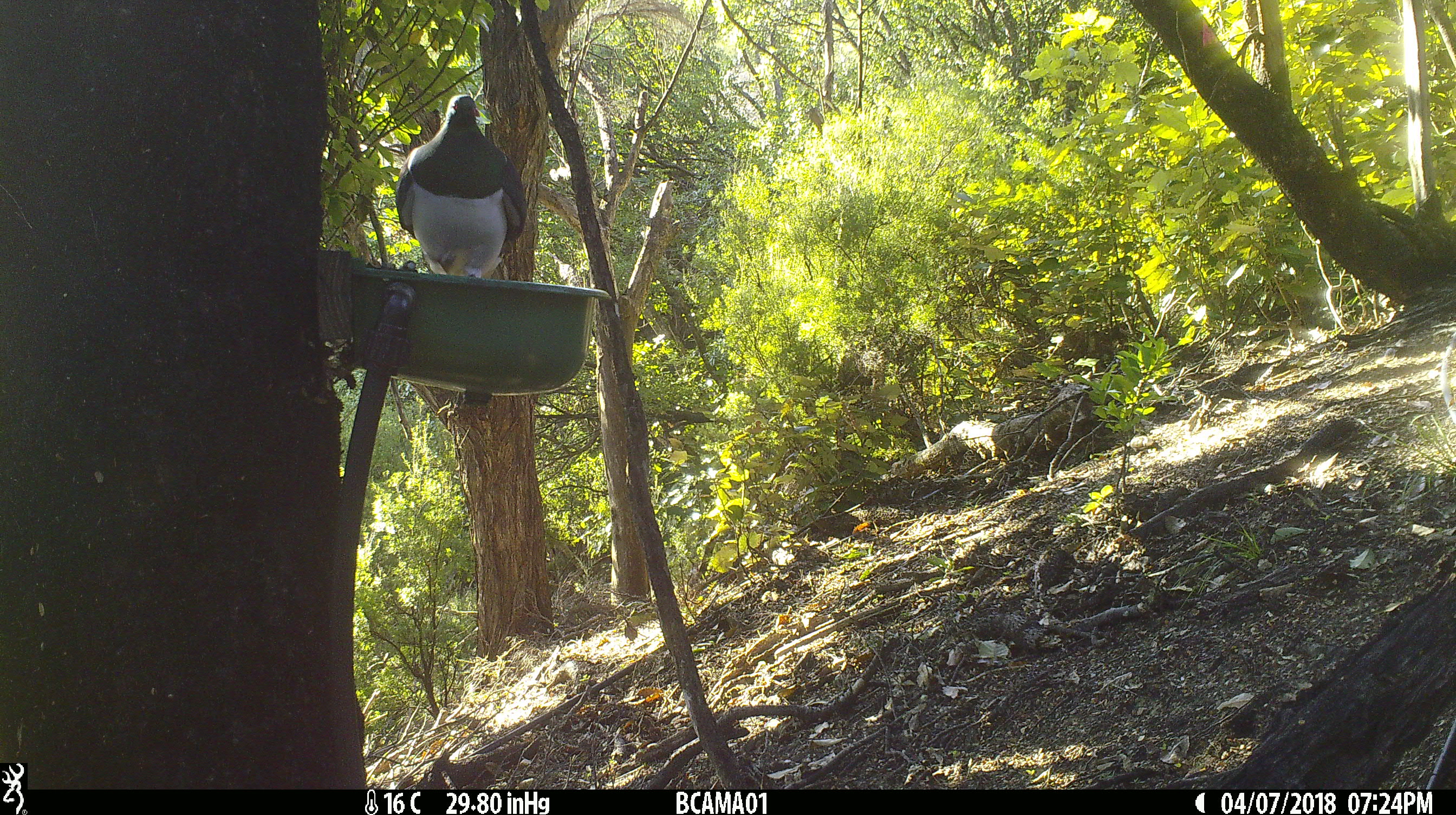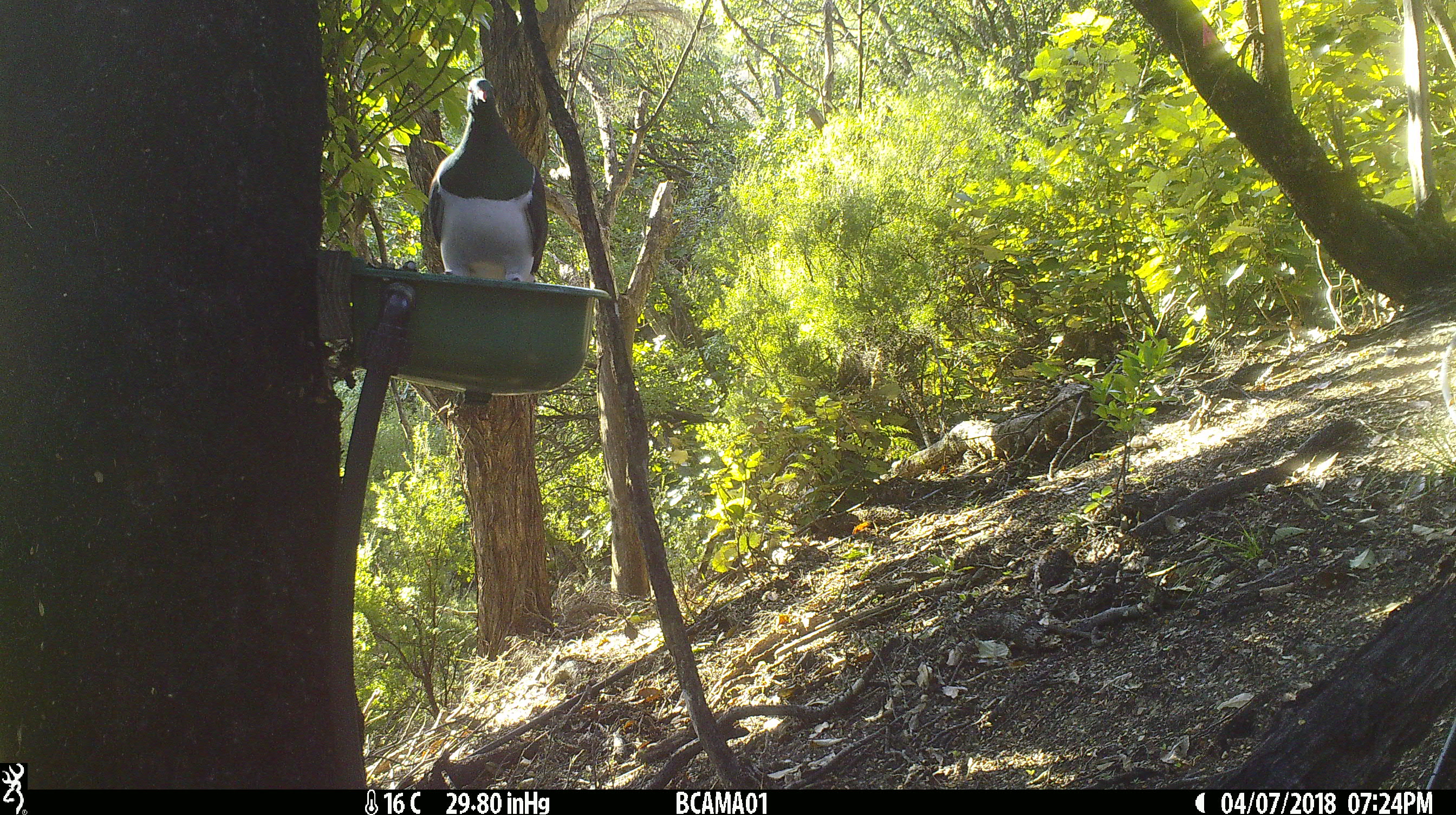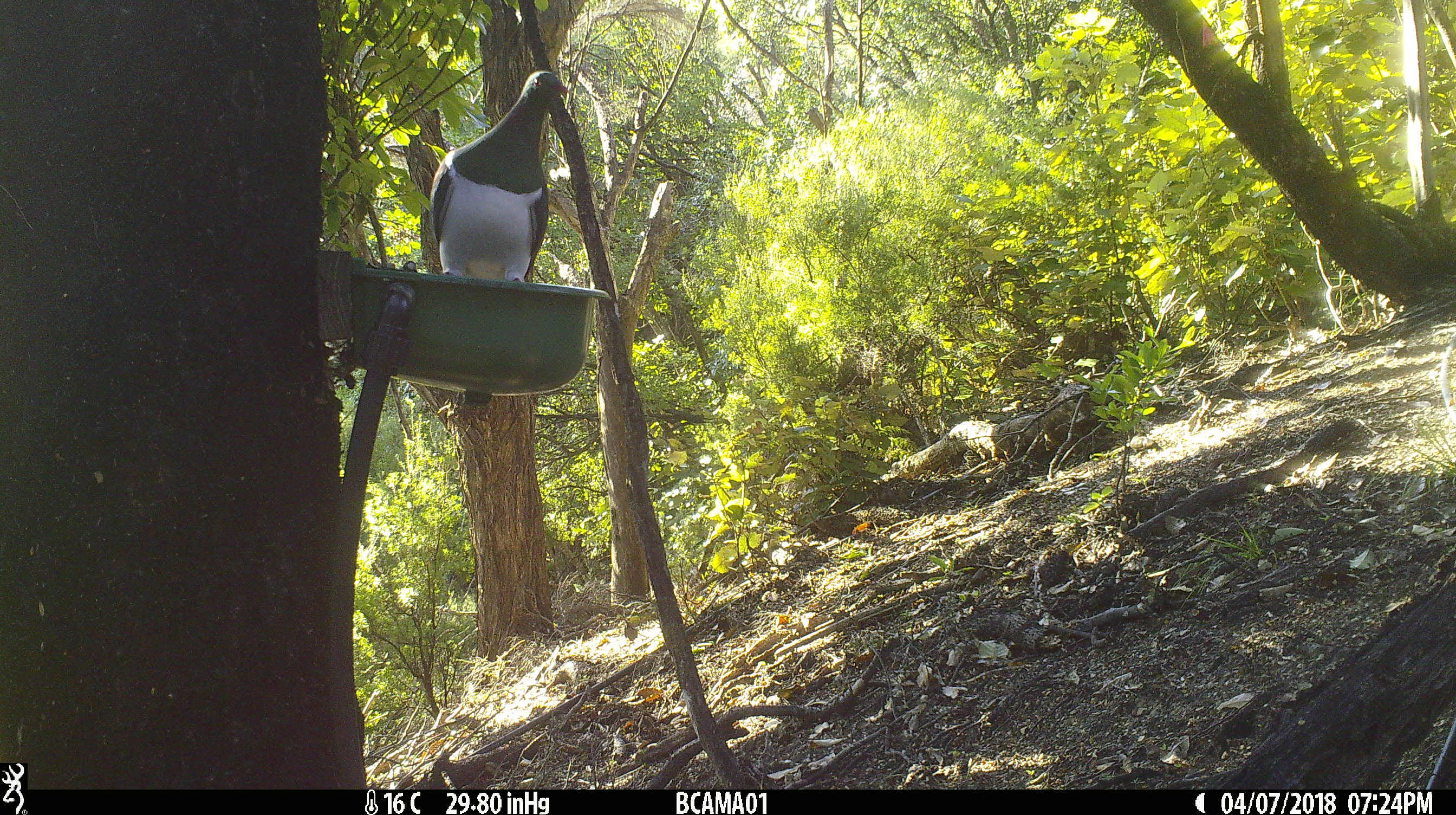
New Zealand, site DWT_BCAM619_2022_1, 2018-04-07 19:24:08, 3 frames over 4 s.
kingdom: Animalia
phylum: Chordata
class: Aves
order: Columbiformes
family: Columbidae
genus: Hemiphaga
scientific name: Hemiphaga novaeseelandiae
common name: new zealand pigeon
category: kereru